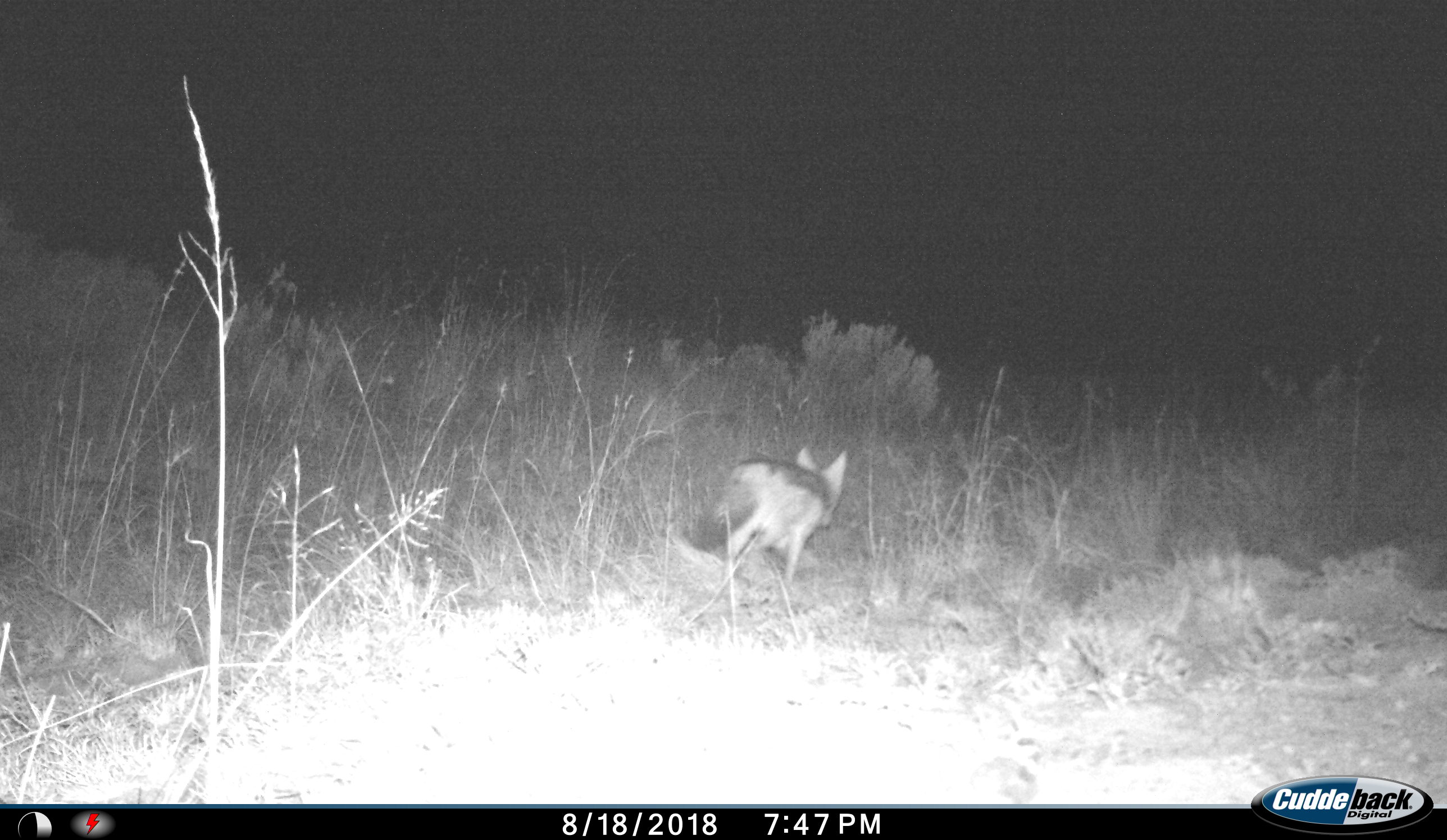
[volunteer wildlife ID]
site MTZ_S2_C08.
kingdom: Animalia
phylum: Chordata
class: Mammalia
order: Carnivora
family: Canidae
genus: Lupulella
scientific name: Lupulella mesomelas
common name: black-backed jackal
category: jackalblackbacked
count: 1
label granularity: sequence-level